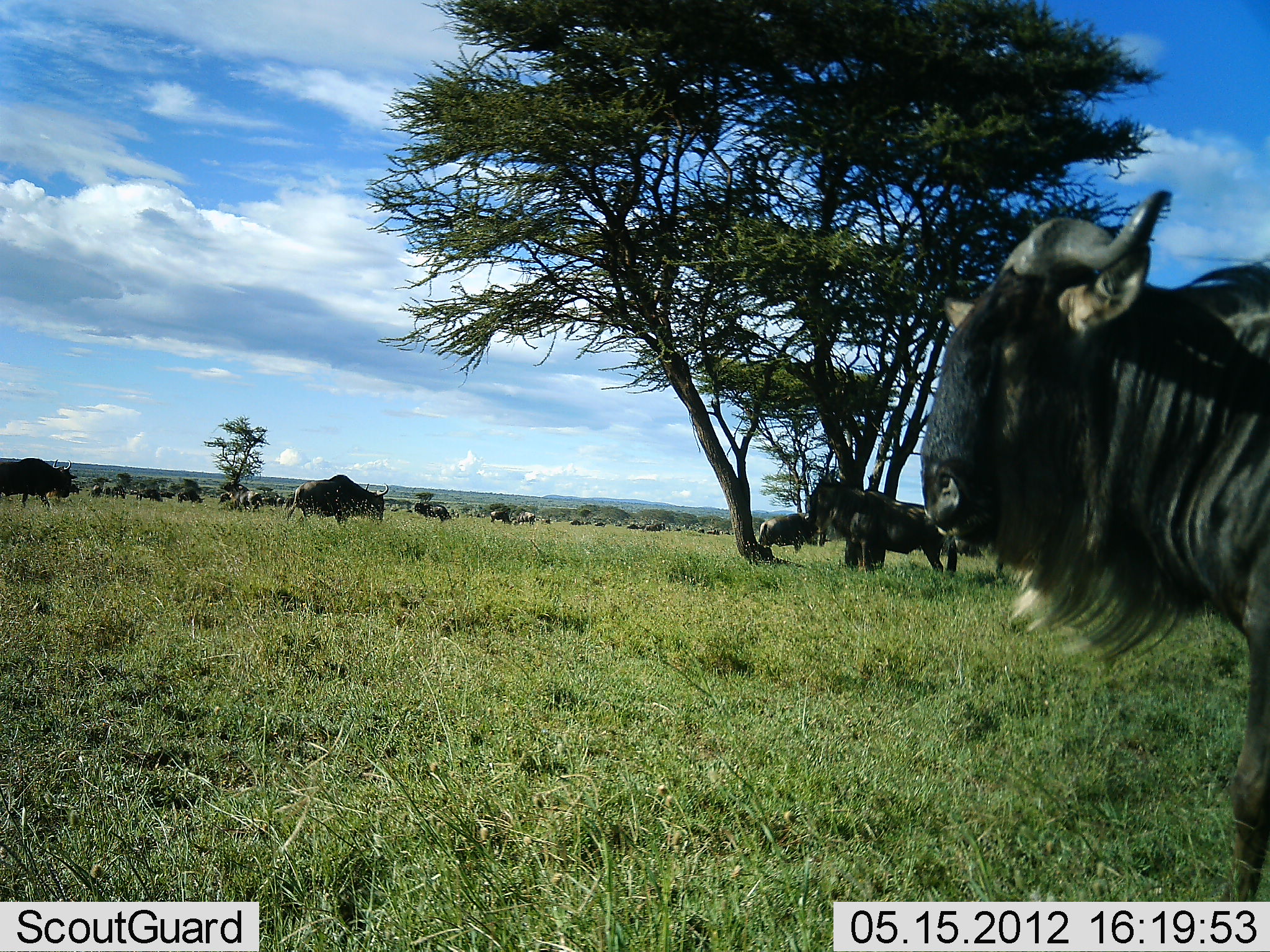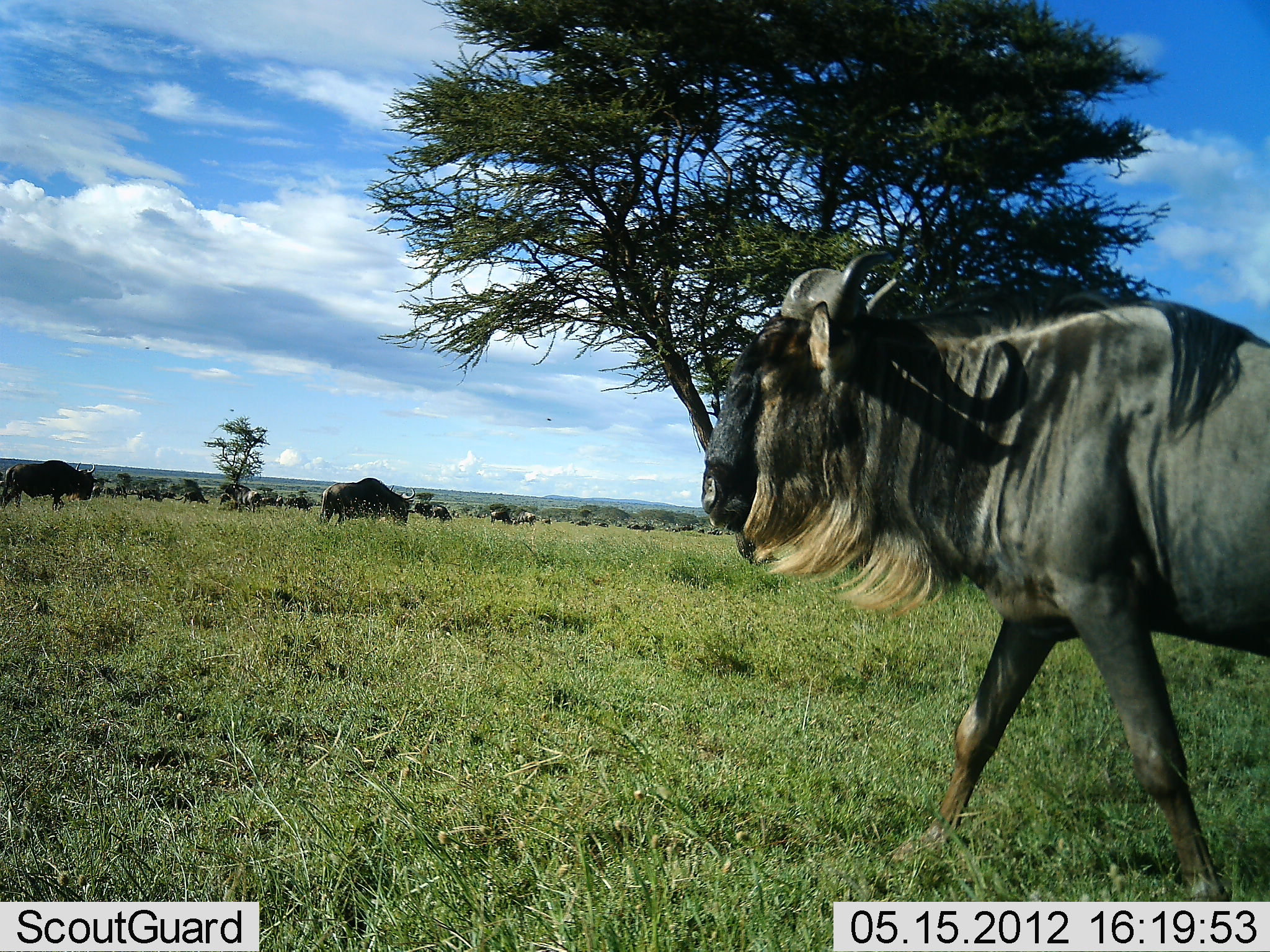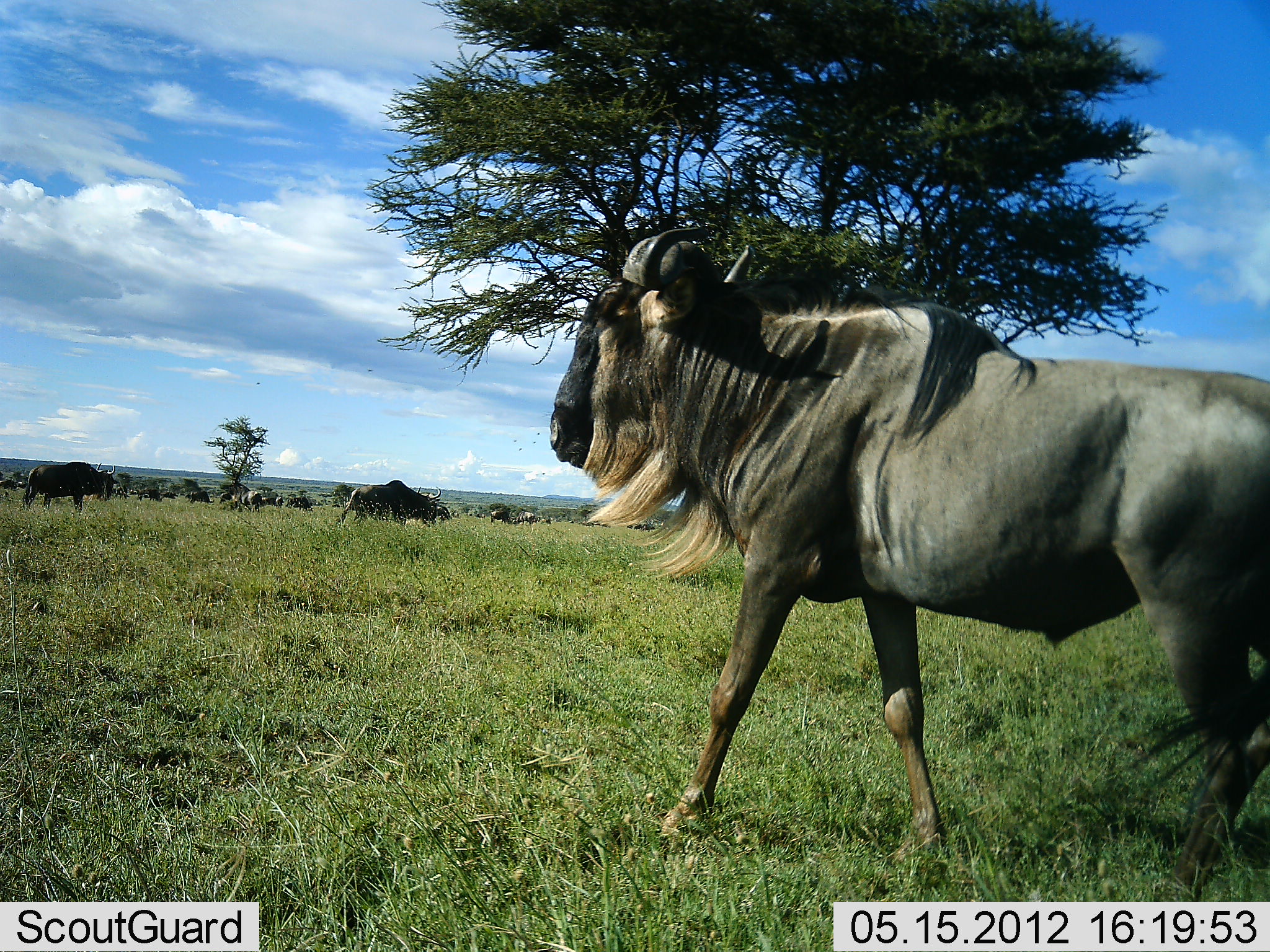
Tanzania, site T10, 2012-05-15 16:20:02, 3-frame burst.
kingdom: Animalia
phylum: Chordata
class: Mammalia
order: Artiodactyla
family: Bovidae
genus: Connochaetes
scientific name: Connochaetes taurinus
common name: blue wildebeest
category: wildebeest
Wildebeest (blue wildebeest) (Connochaetes taurinus), count 11-50. Behavior (volunteer vote fractions): standing 40%, resting 10%, moving 80%, interacting 10%. Young present (vote fraction): 0%. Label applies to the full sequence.